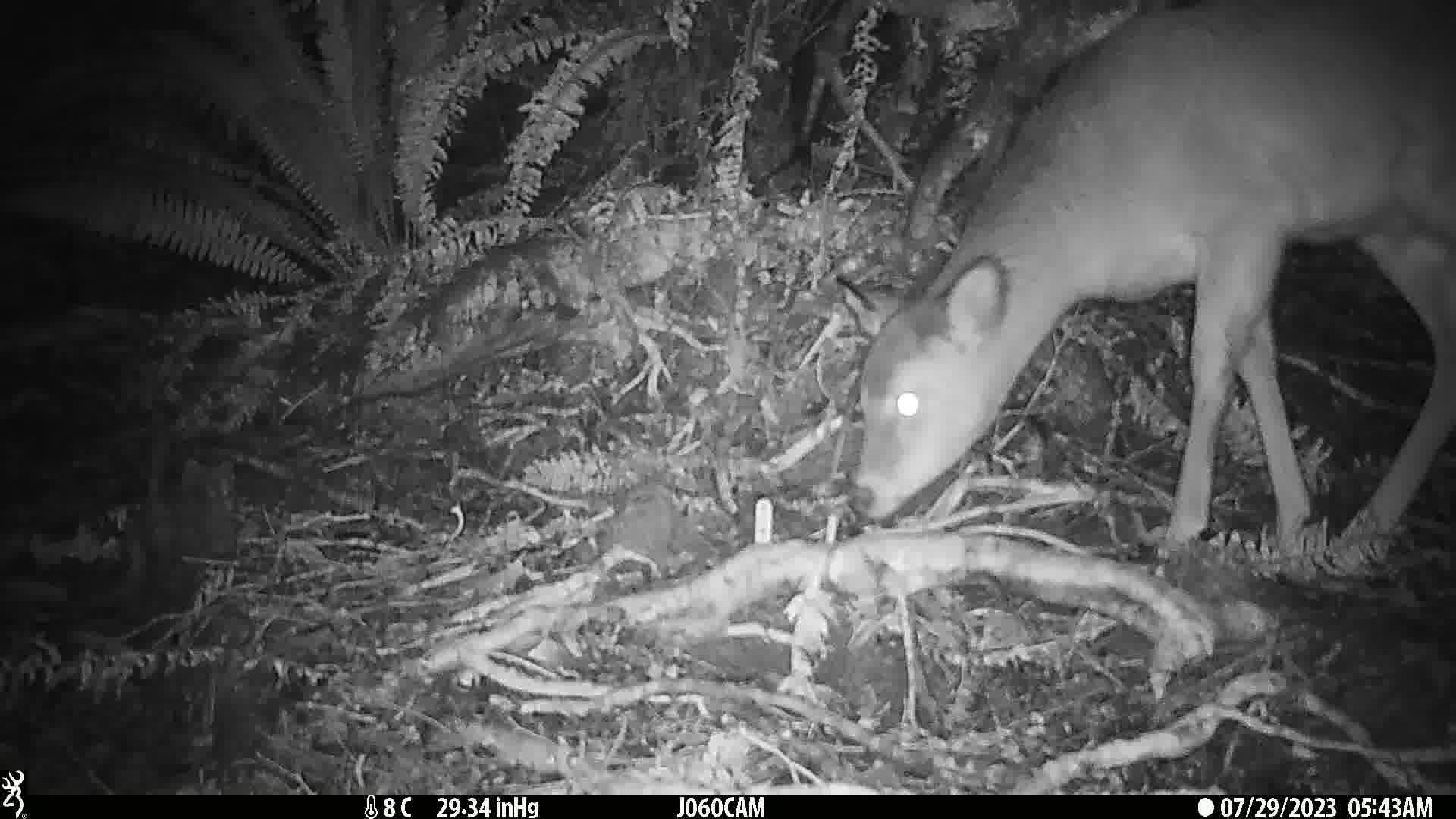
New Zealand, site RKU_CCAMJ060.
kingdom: Animalia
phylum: Chordata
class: Mammalia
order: Artiodactyla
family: Cervidae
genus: Odocoileus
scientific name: Odocoileus virginianus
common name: white-tailed deer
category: white tailed deer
White tailed deer (white-tailed deer) (Odocoileus virginianus).